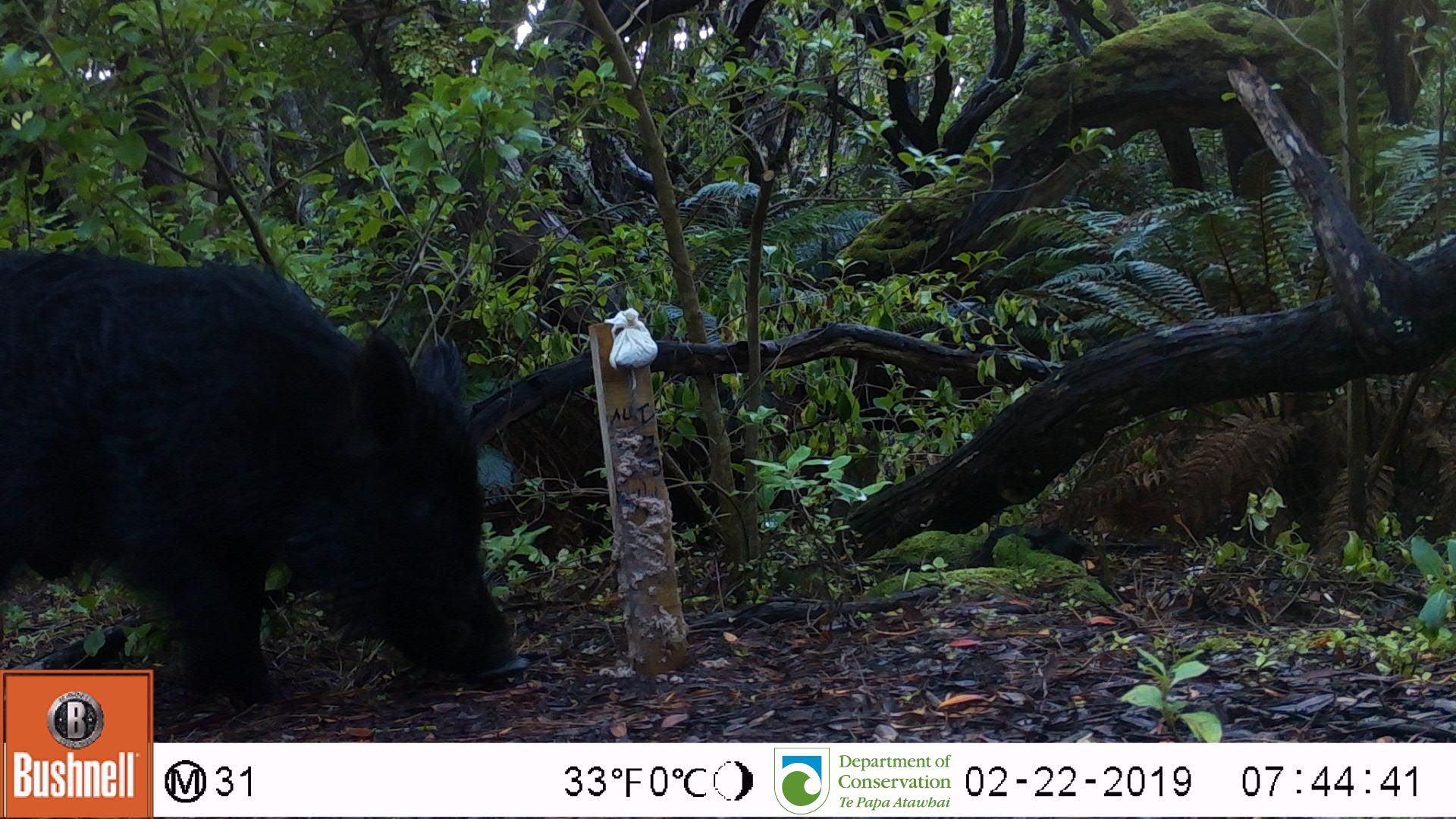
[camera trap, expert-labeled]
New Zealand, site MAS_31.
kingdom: Animalia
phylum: Chordata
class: Mammalia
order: Artiodactyla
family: Suidae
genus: Sus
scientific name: Sus scrofa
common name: pig